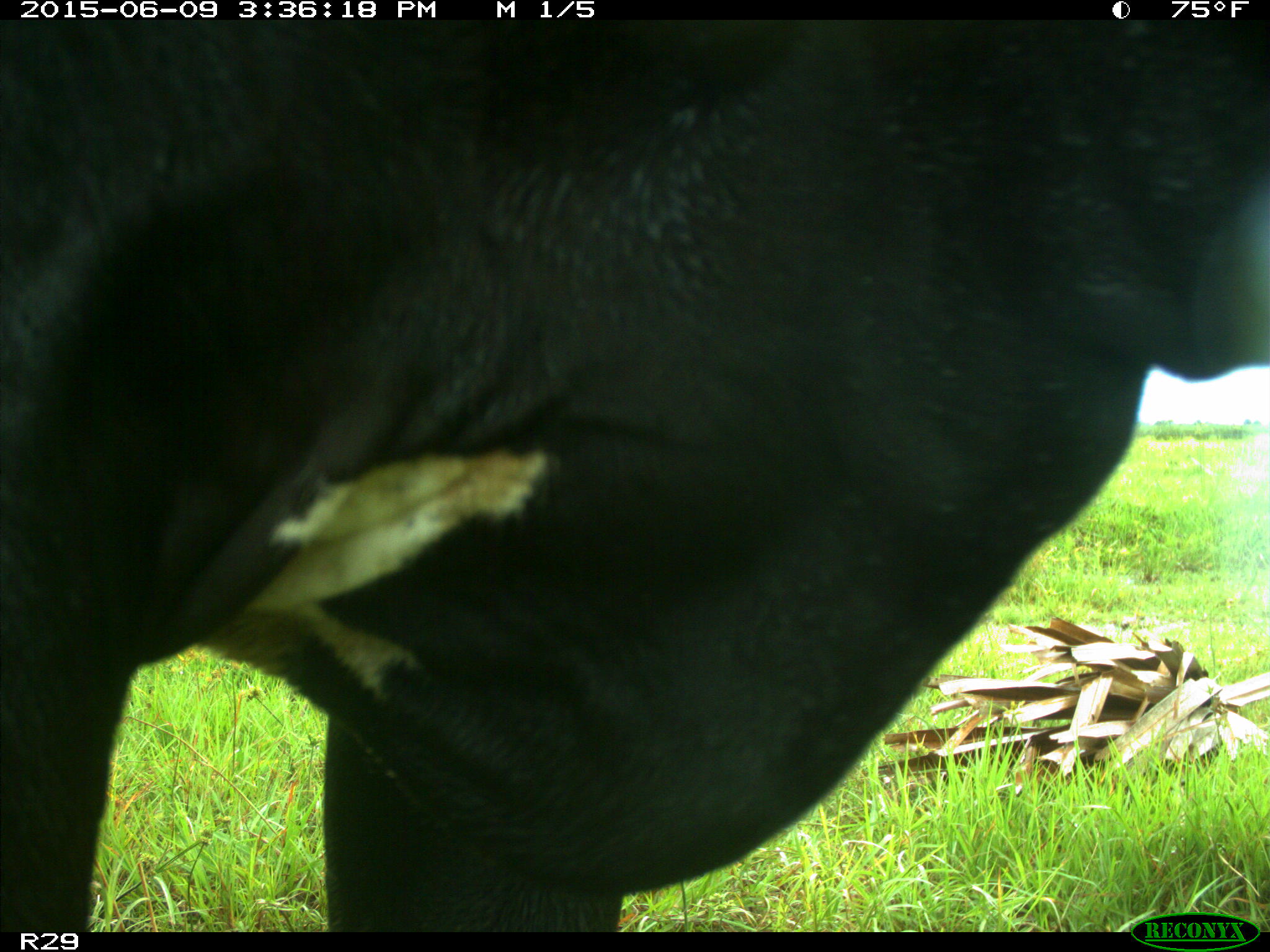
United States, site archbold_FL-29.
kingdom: Animalia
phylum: Chordata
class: Mammalia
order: Artiodactyla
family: Bovidae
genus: Bos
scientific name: Bos taurus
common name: domestic cow